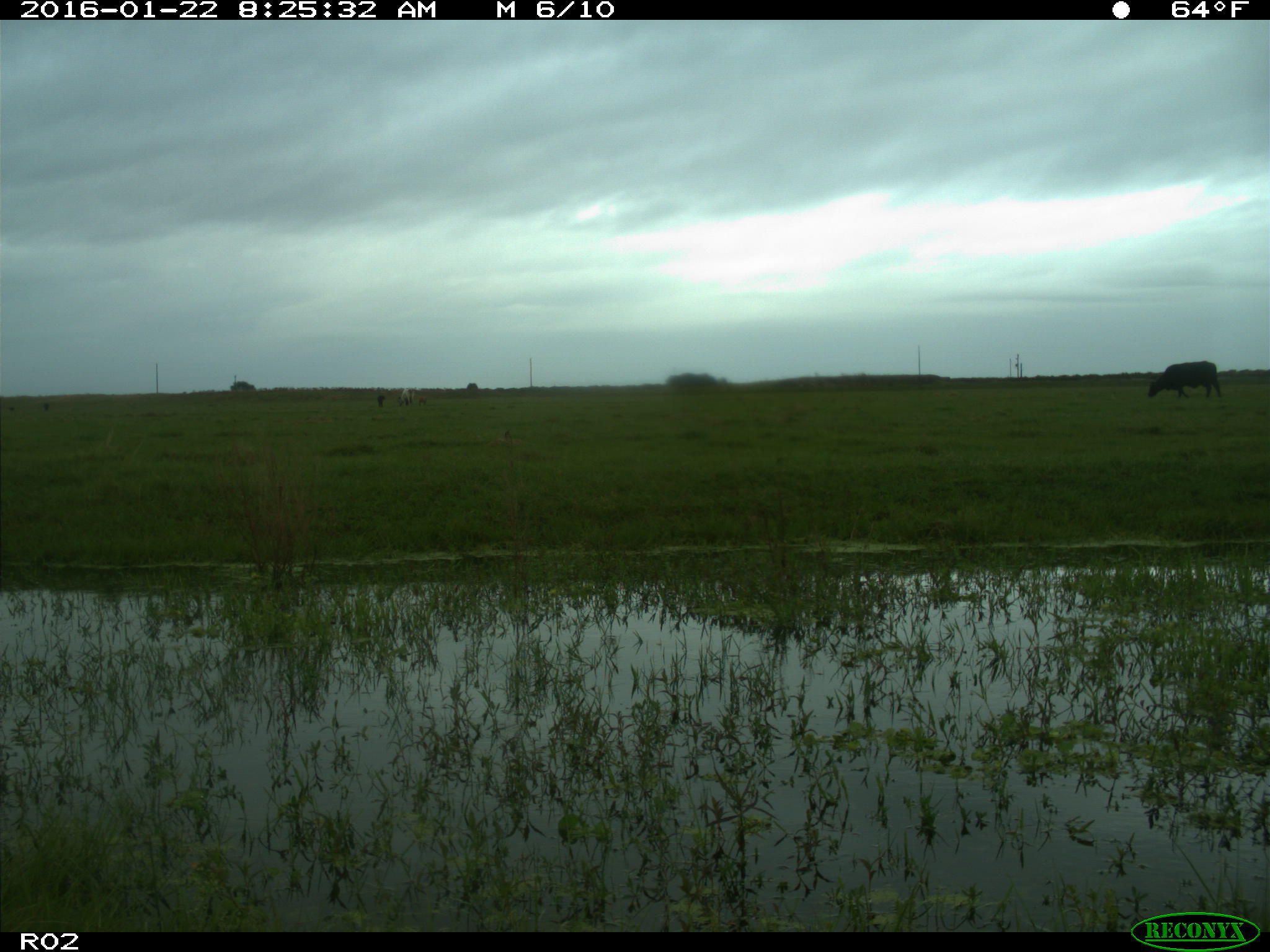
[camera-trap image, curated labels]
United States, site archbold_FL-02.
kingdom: Animalia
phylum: Chordata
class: Mammalia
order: Artiodactyla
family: Bovidae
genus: Bos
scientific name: Bos taurus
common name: domestic cow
Bos taurus (domestic cow).